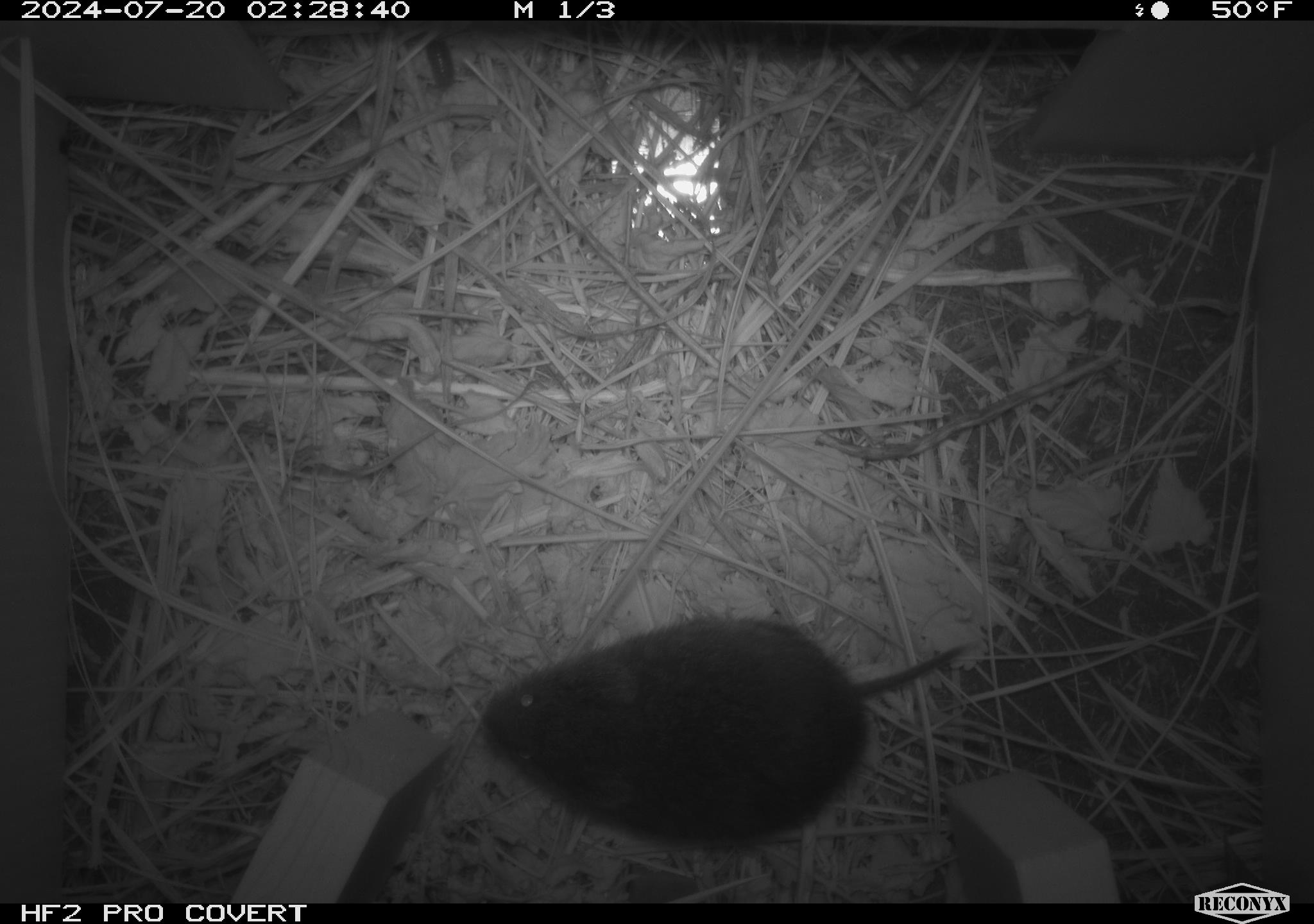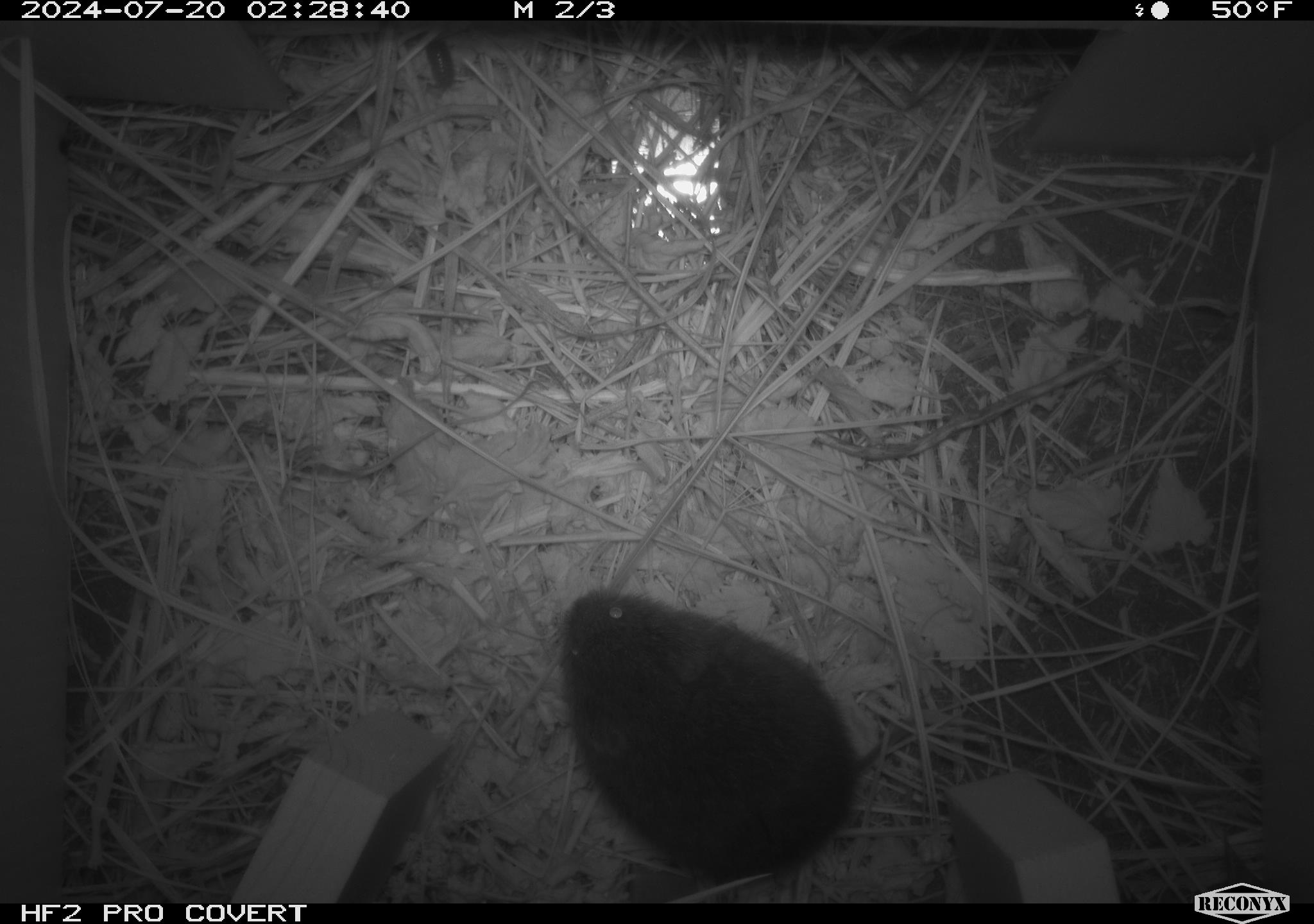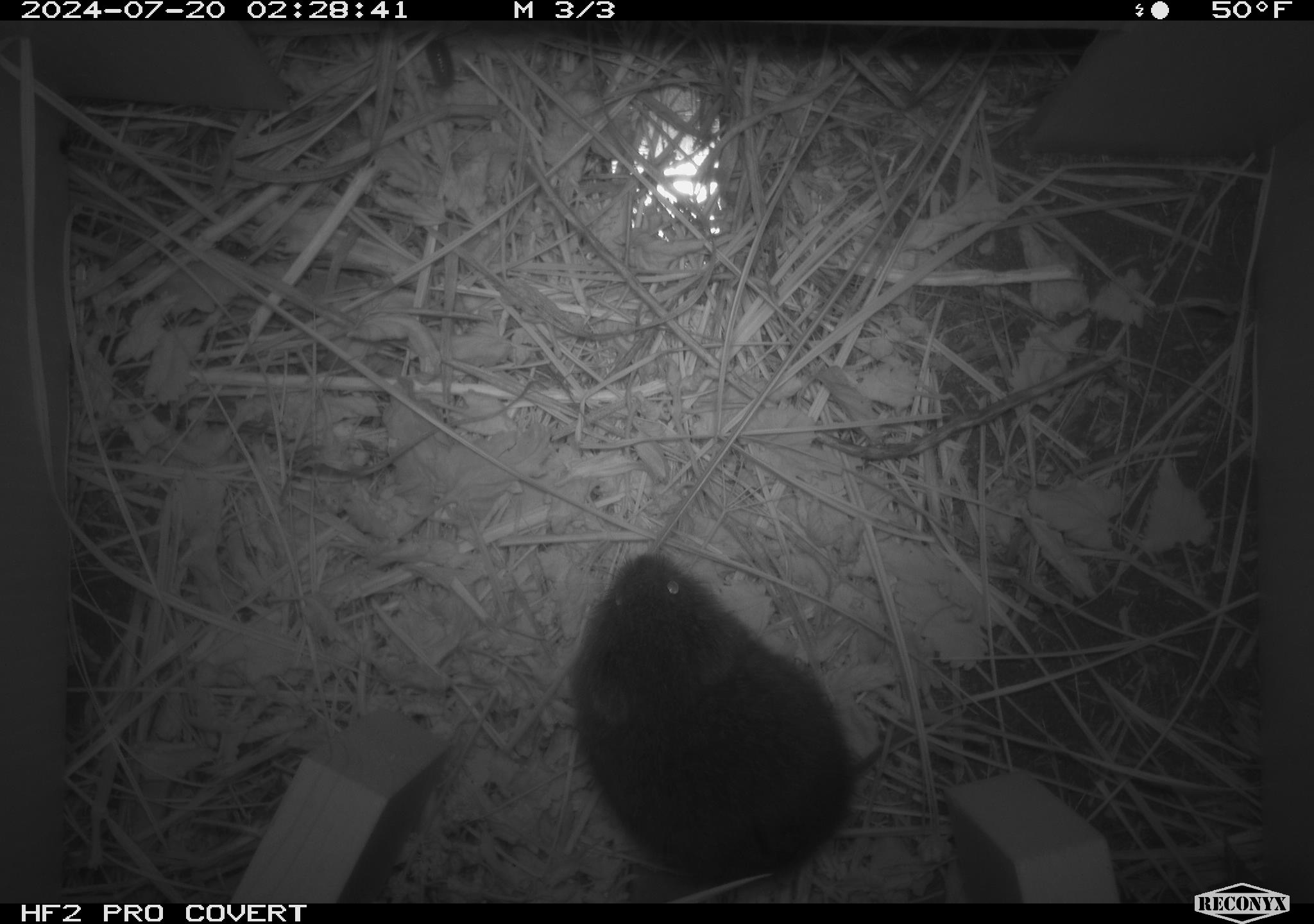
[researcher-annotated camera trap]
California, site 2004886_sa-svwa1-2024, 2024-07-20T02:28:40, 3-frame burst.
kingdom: Animalia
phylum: Chordata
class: Mammalia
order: Rodentia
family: Cricetidae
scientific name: Arvicolinae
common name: voles, lemmings, and muskrats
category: arvicolinae subfamily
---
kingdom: Animalia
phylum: Arthropoda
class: Malacostraca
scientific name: Malacostraca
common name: amphipods, crabs, isopods, krill, lobsters and shrimps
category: malacostracan